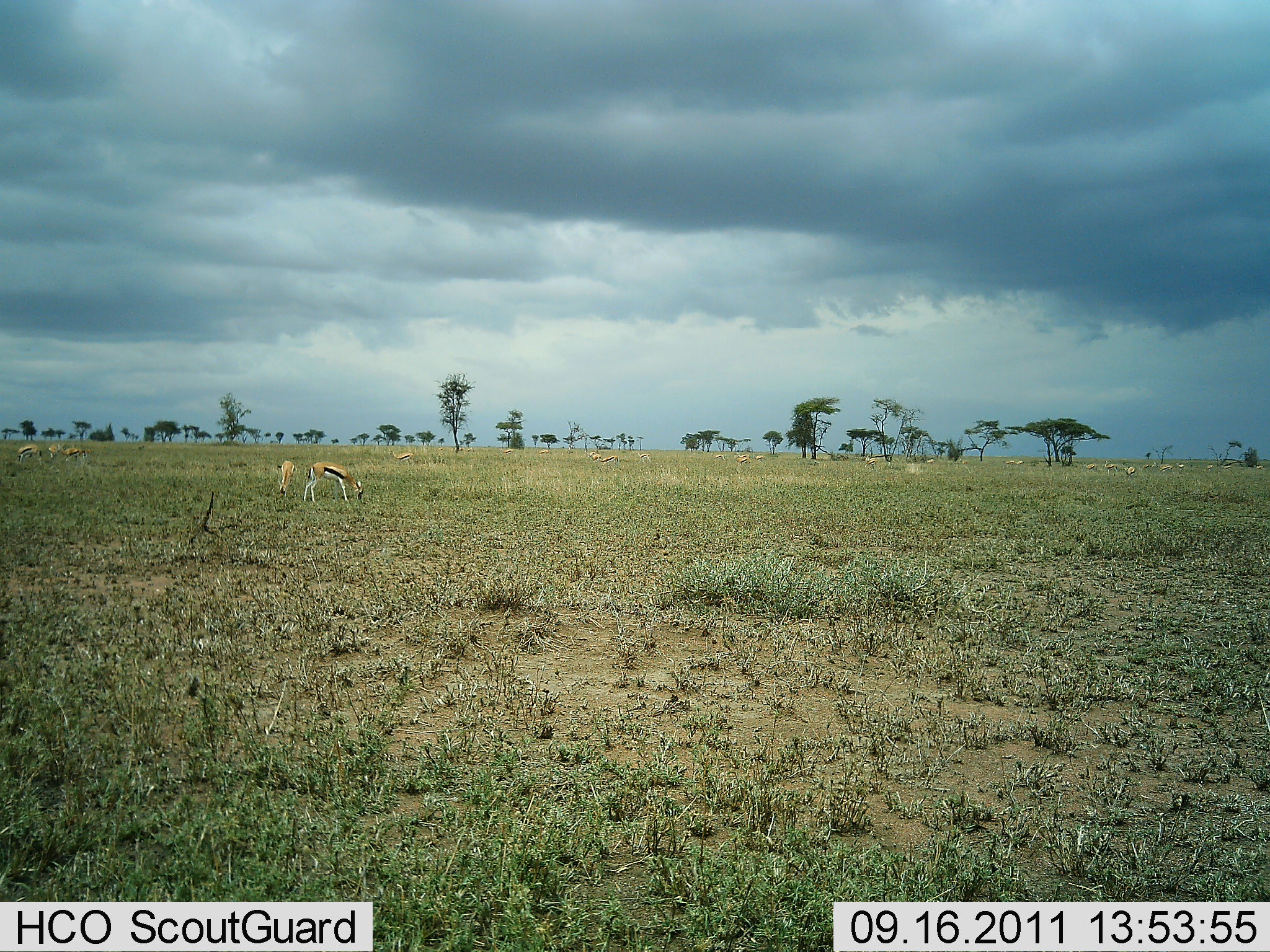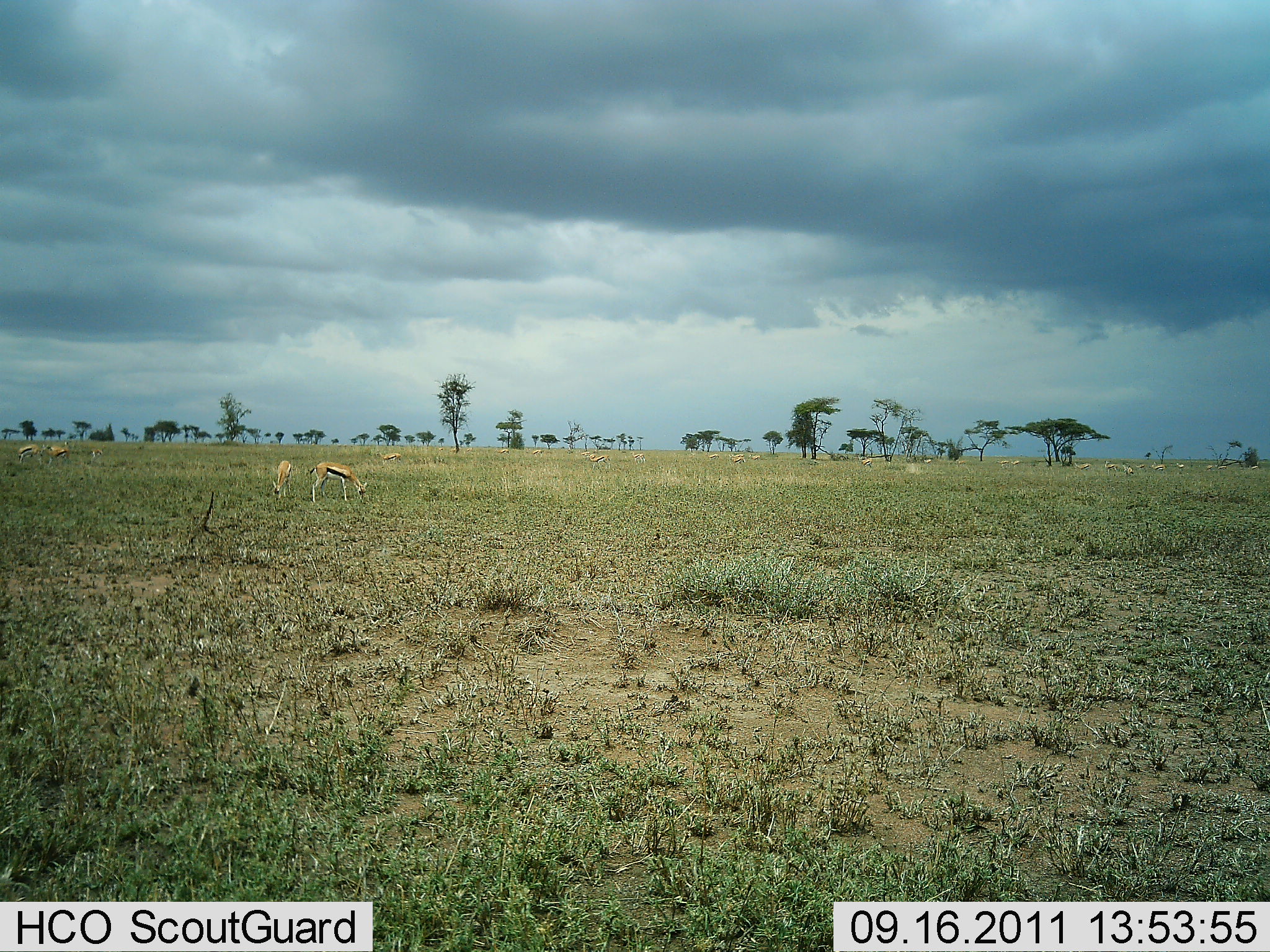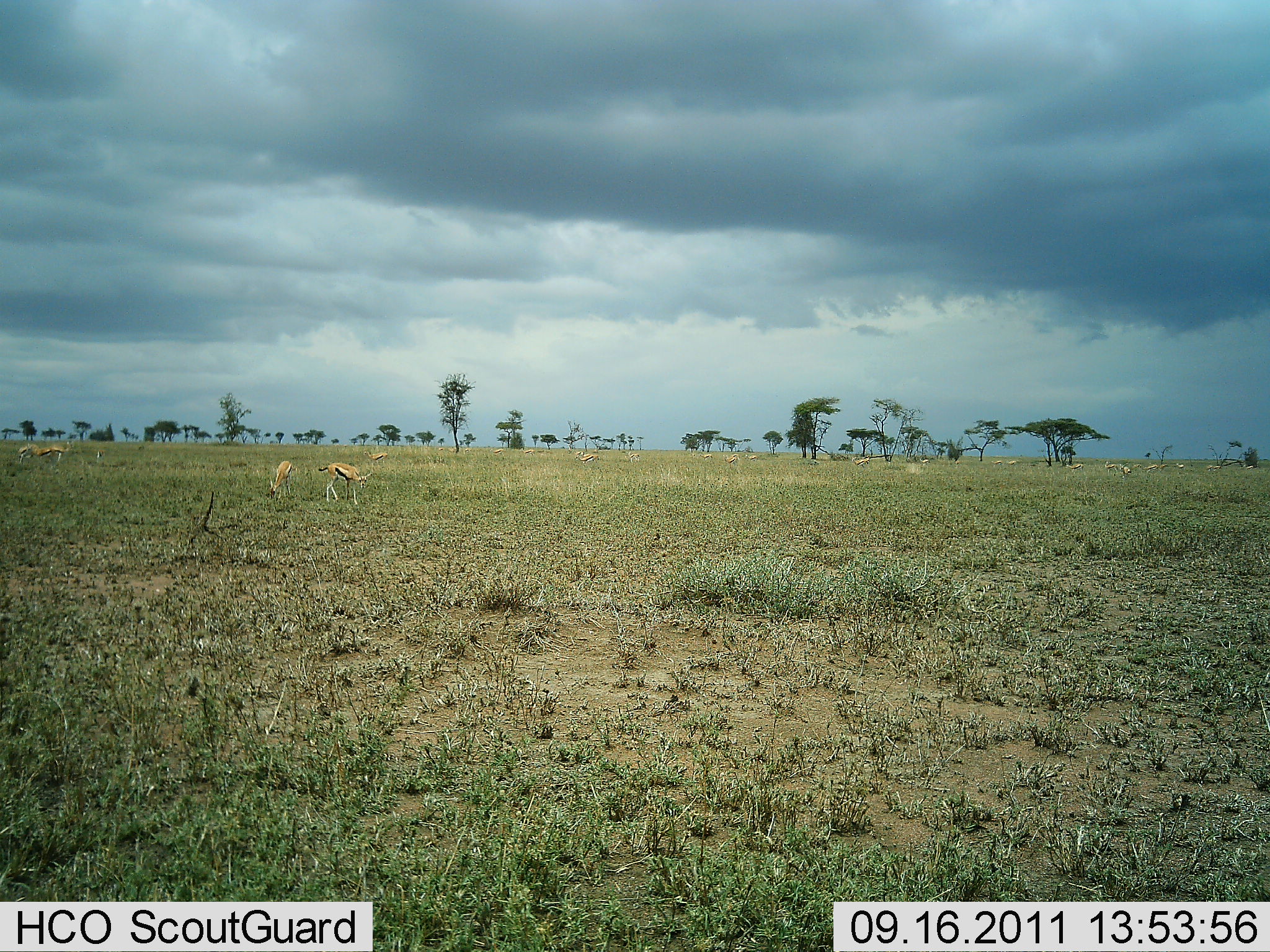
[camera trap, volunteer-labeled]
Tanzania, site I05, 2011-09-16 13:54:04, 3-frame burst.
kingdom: Animalia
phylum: Chordata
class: Mammalia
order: Artiodactyla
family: Bovidae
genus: Eudorcas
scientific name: Eudorcas thomsonii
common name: thomson's gazelle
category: gazellethomsons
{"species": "gazellethomsons (thomson's gazelle) (Eudorcas thomsonii)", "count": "11-50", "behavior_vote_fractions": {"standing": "50%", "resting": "0%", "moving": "33%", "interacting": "8%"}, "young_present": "8%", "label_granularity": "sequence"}